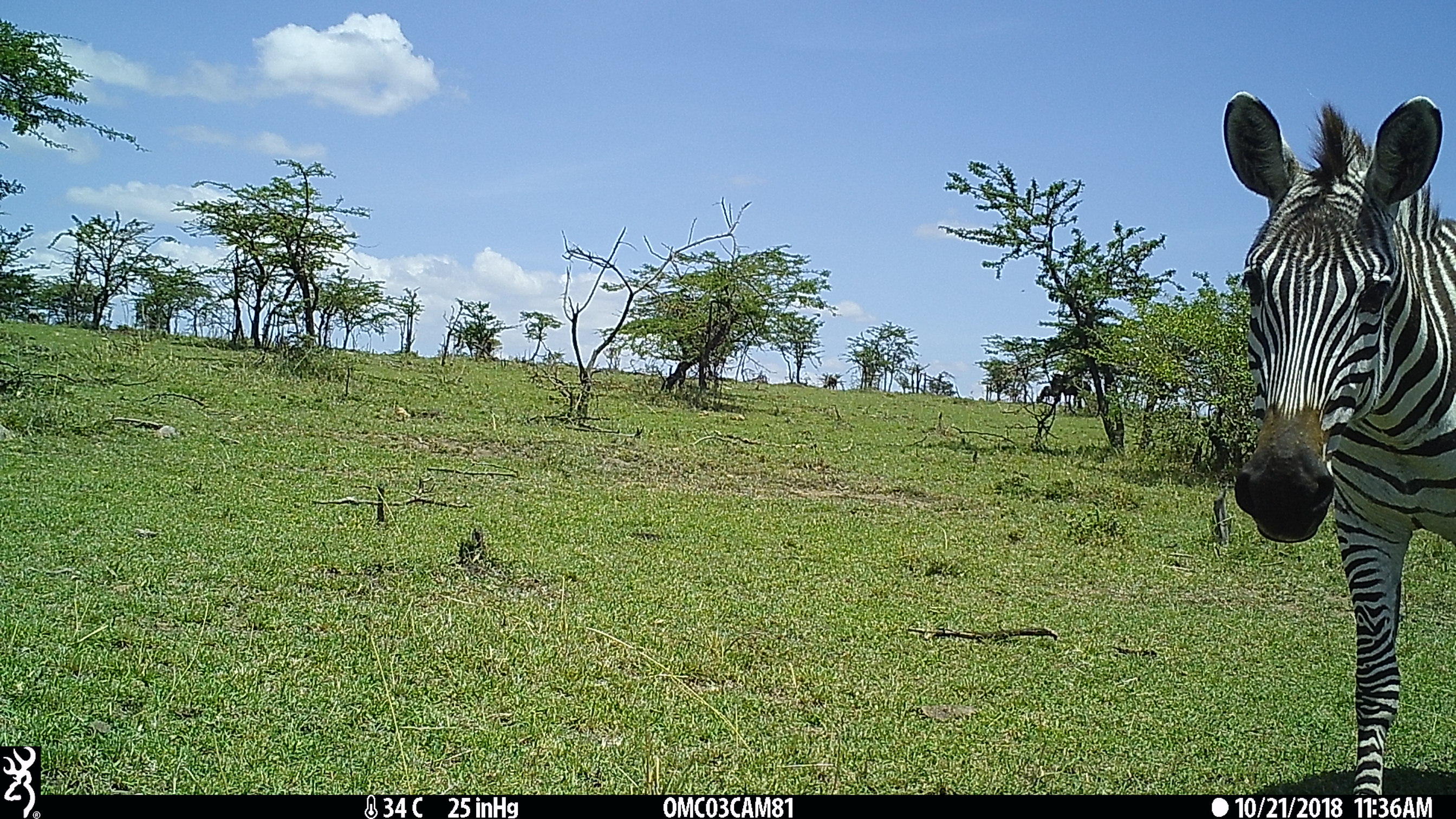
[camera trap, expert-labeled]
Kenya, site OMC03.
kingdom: Animalia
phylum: Chordata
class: Mammalia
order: Perissodactyla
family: Equidae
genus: Equus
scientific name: Equus quagga burchellii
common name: burchell's zebra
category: zebra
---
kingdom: Animalia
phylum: Chordata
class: Mammalia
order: Artiodactyla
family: Bovidae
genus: Connochaetes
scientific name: Connochaetes taurinus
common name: blue wildebeest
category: wildebeest